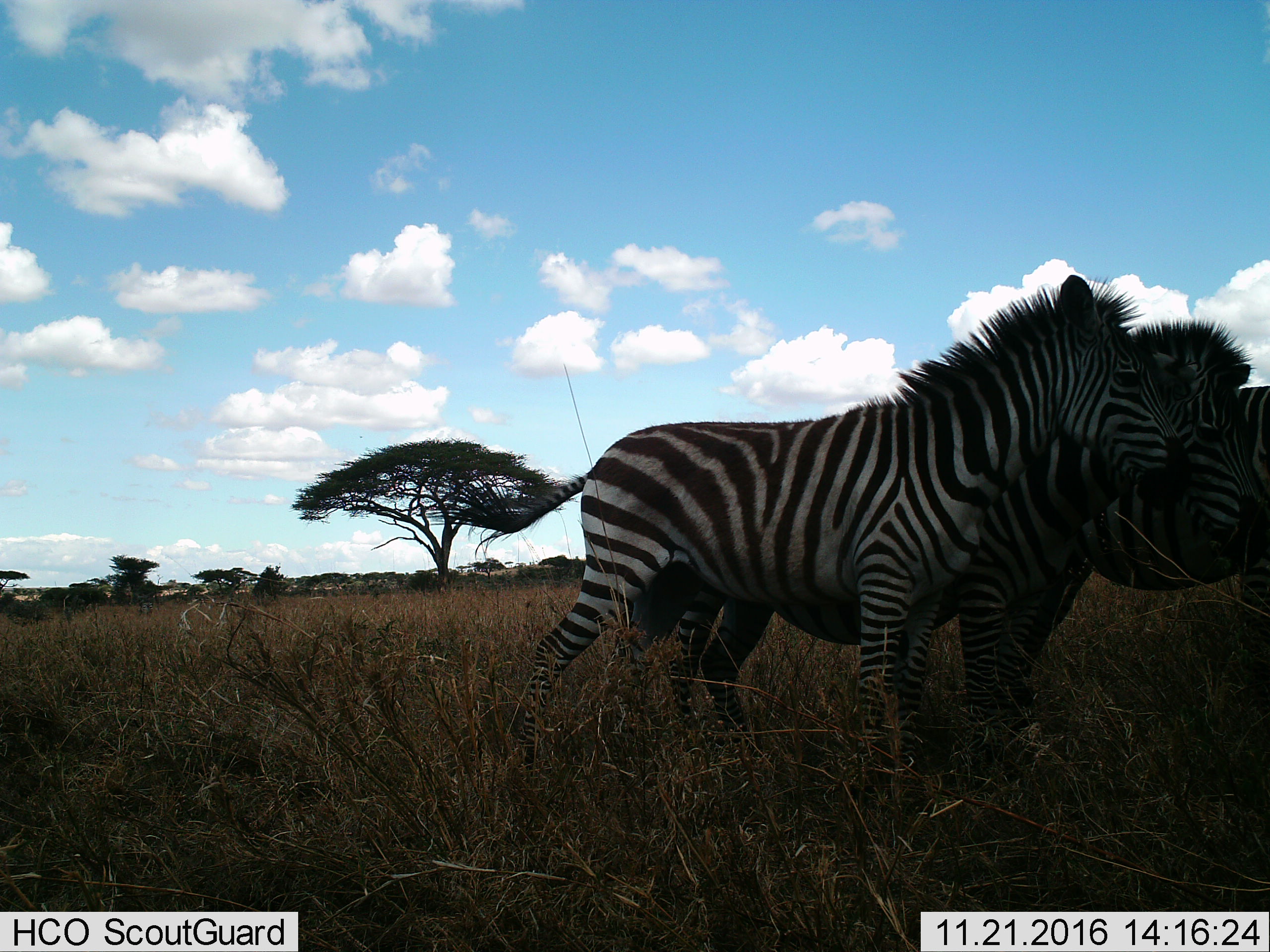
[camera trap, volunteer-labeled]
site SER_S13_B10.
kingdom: Animalia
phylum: Chordata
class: Mammalia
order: Perissodactyla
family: Equidae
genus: Equus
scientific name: Equus quagga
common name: plains zebra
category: zebraplains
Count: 3.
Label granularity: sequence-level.